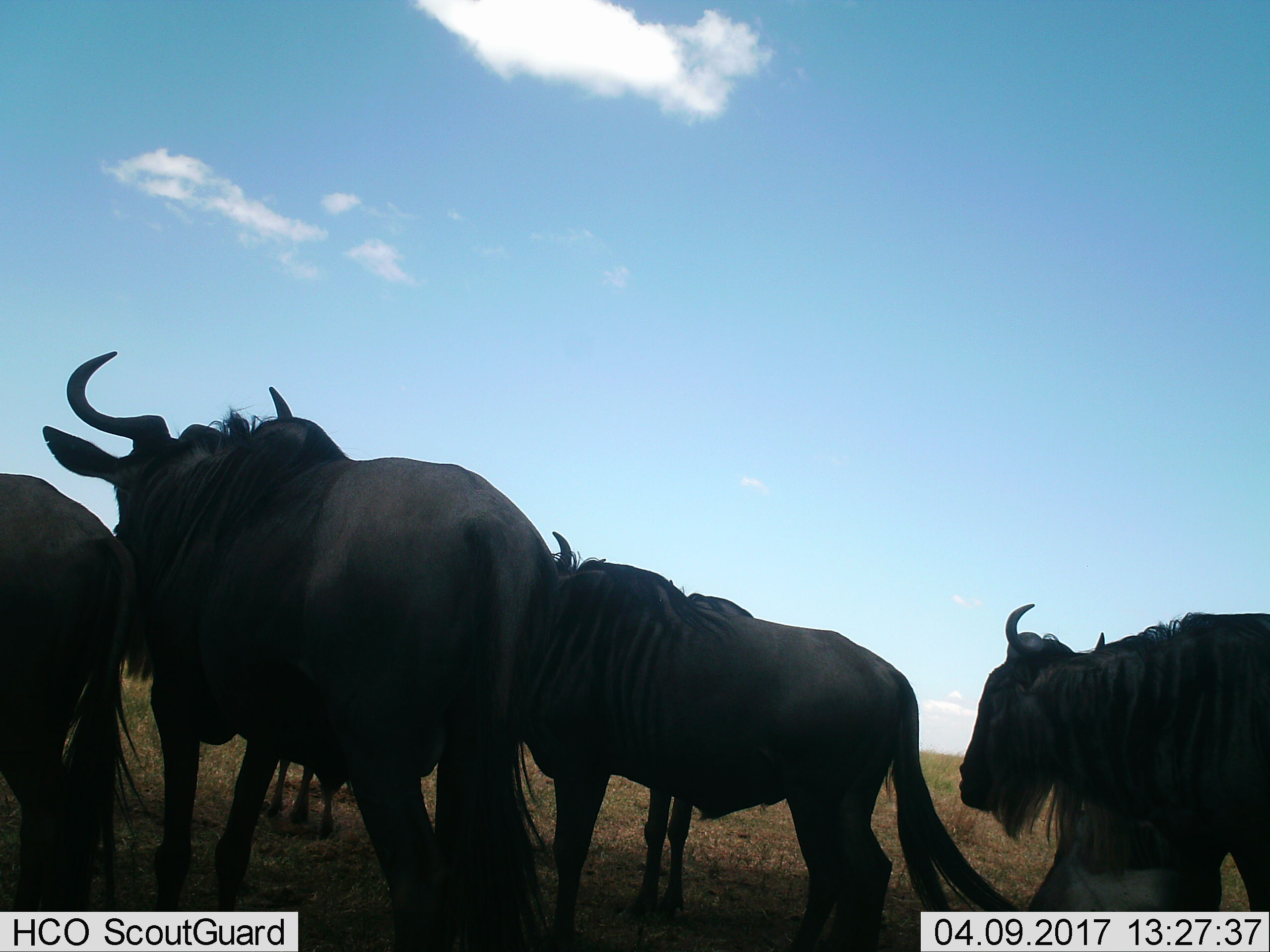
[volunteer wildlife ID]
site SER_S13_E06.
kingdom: Animalia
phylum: Chordata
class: Mammalia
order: Artiodactyla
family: Bovidae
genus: Connochaetes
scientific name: Connochaetes taurinus taurinus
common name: blue wildebeest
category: wildebeestblue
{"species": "wildebeestblue (blue wildebeest) (Connochaetes taurinus taurinus)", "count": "5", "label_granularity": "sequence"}